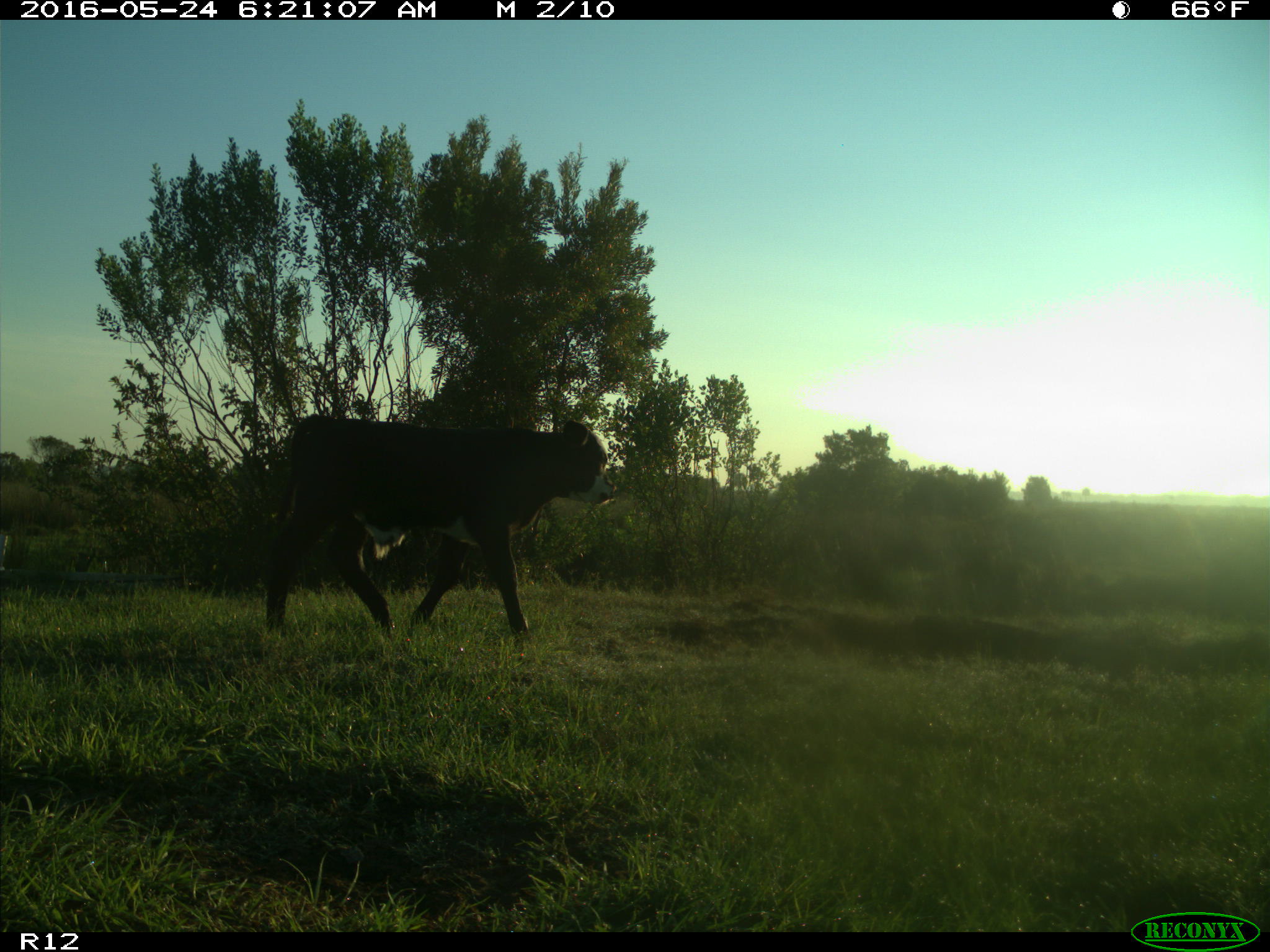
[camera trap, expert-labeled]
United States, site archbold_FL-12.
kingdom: Animalia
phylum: Chordata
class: Mammalia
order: Artiodactyla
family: Bovidae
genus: Bos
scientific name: Bos taurus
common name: domestic cow